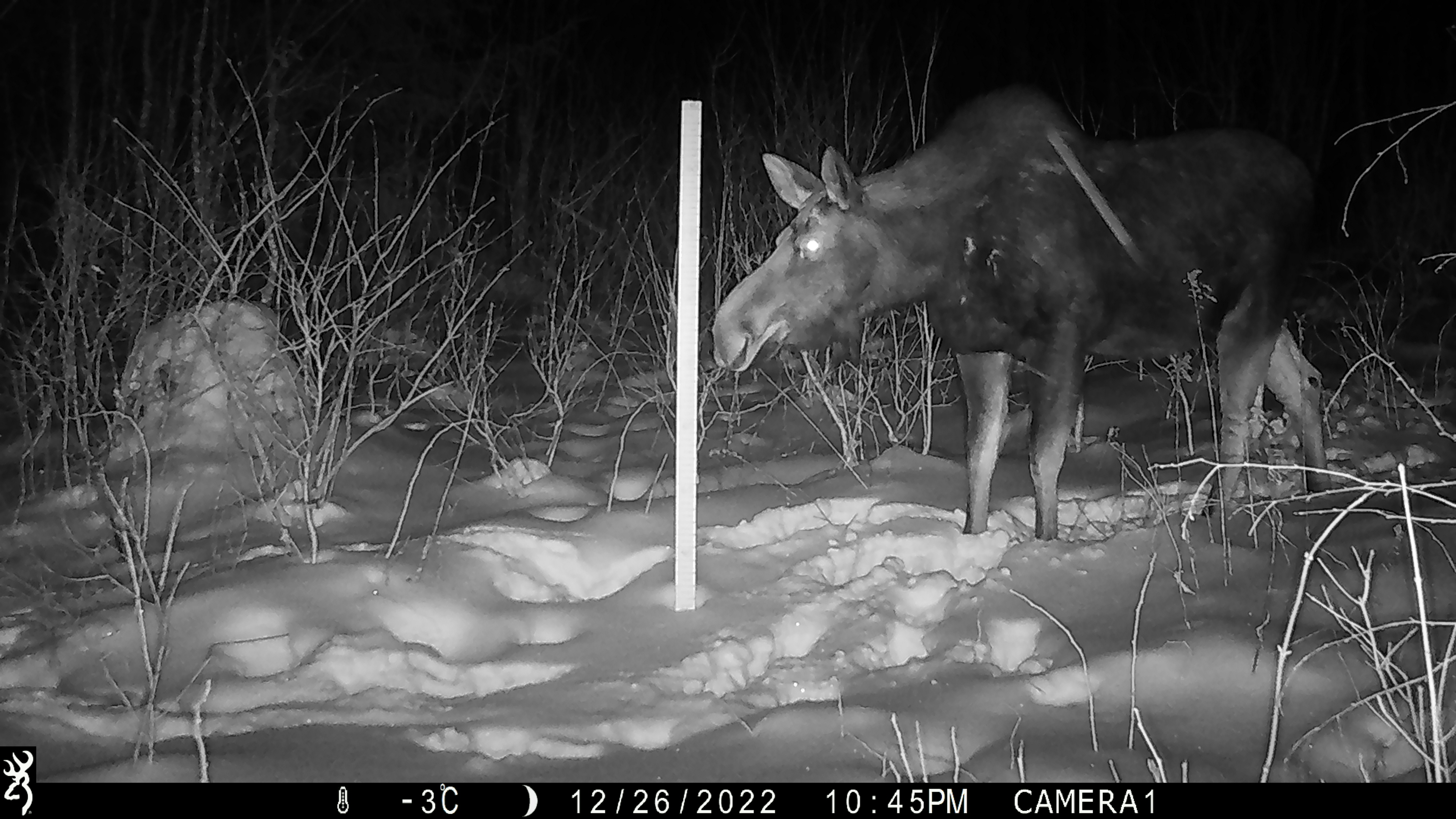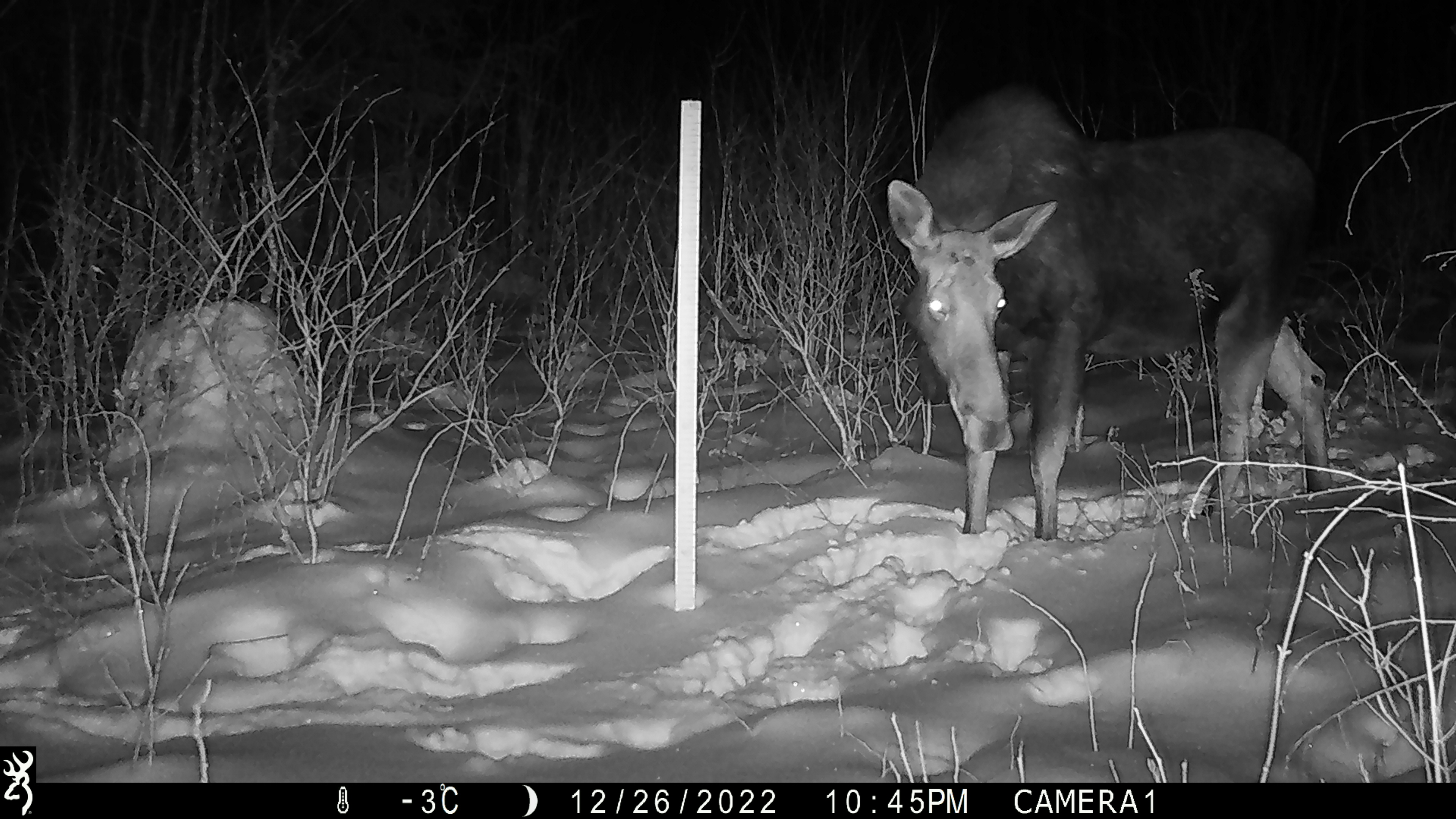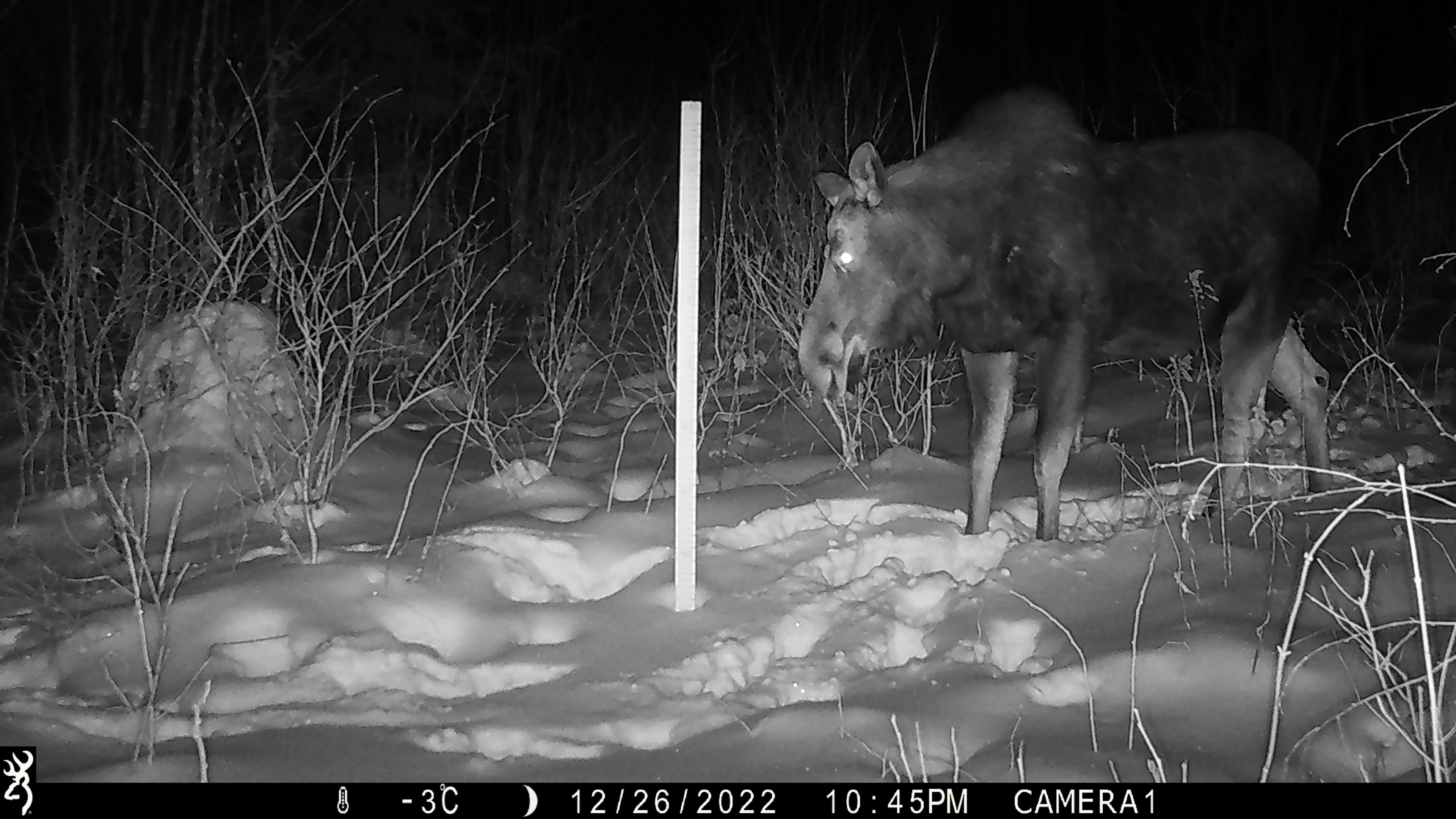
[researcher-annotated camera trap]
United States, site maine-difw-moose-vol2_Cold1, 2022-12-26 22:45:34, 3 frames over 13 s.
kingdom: Animalia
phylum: Chordata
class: Mammalia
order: Artiodactyla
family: Cervidae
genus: Alces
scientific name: Alces alces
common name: moose